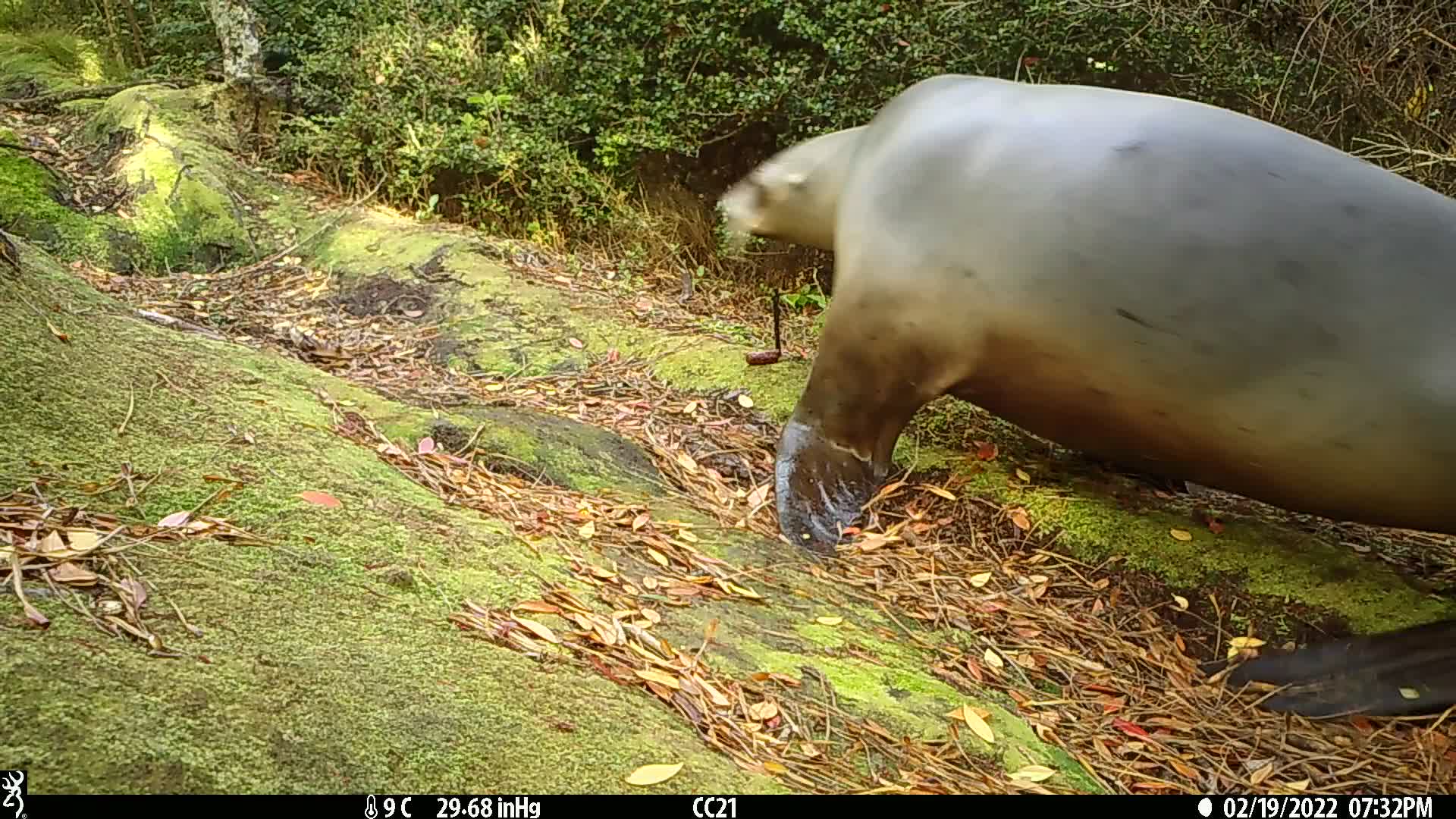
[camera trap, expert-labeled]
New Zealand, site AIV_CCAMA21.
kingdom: Animalia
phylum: Chordata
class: Mammalia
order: Carnivora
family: Otariidae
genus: Phocarctos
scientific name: Phocarctos hookeri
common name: new zealand sea lion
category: sealion